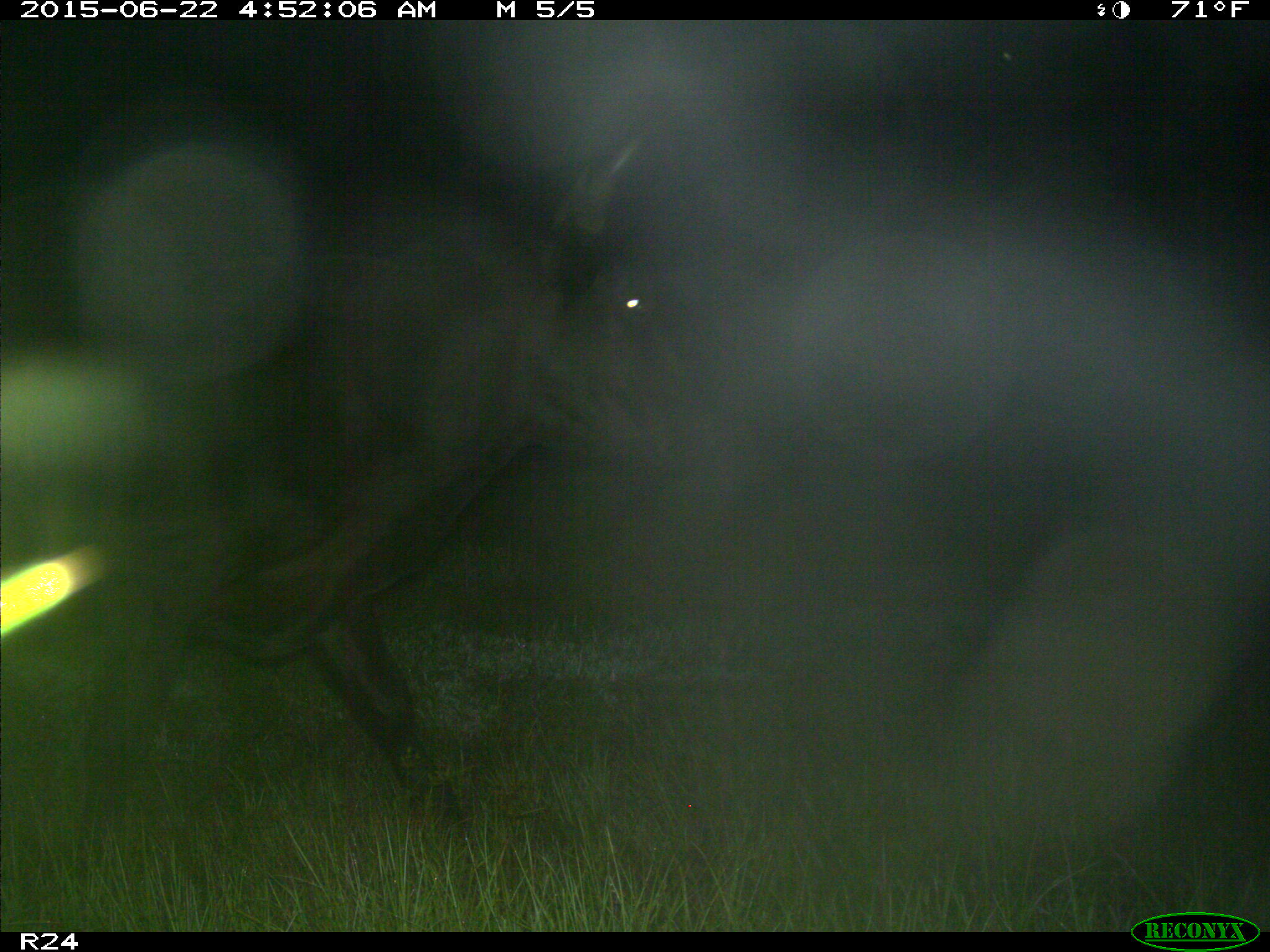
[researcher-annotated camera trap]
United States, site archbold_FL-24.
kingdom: Animalia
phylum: Chordata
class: Mammalia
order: Artiodactyla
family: Bovidae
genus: Bos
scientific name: Bos taurus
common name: domestic cow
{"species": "Bos taurus (domestic cow)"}